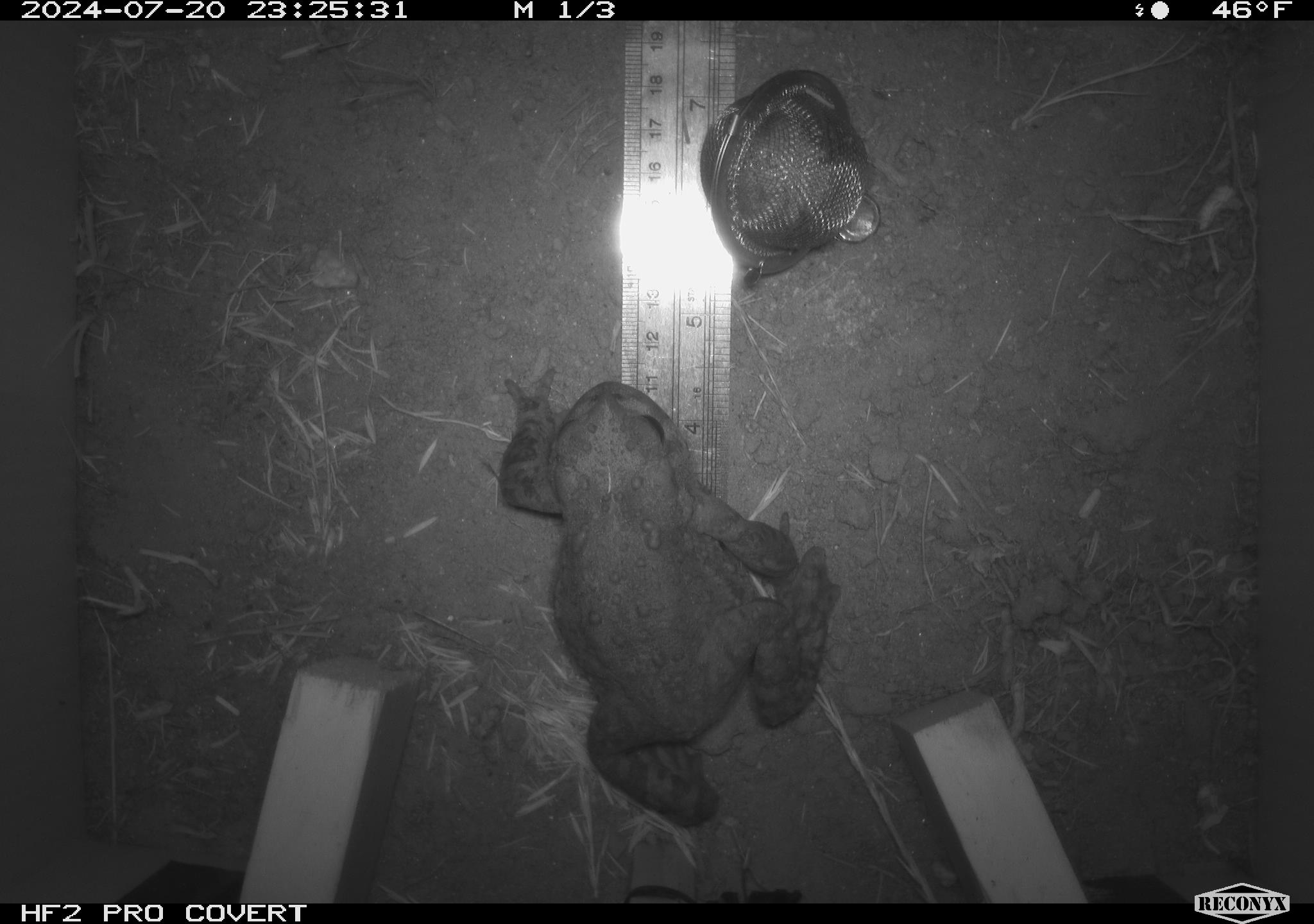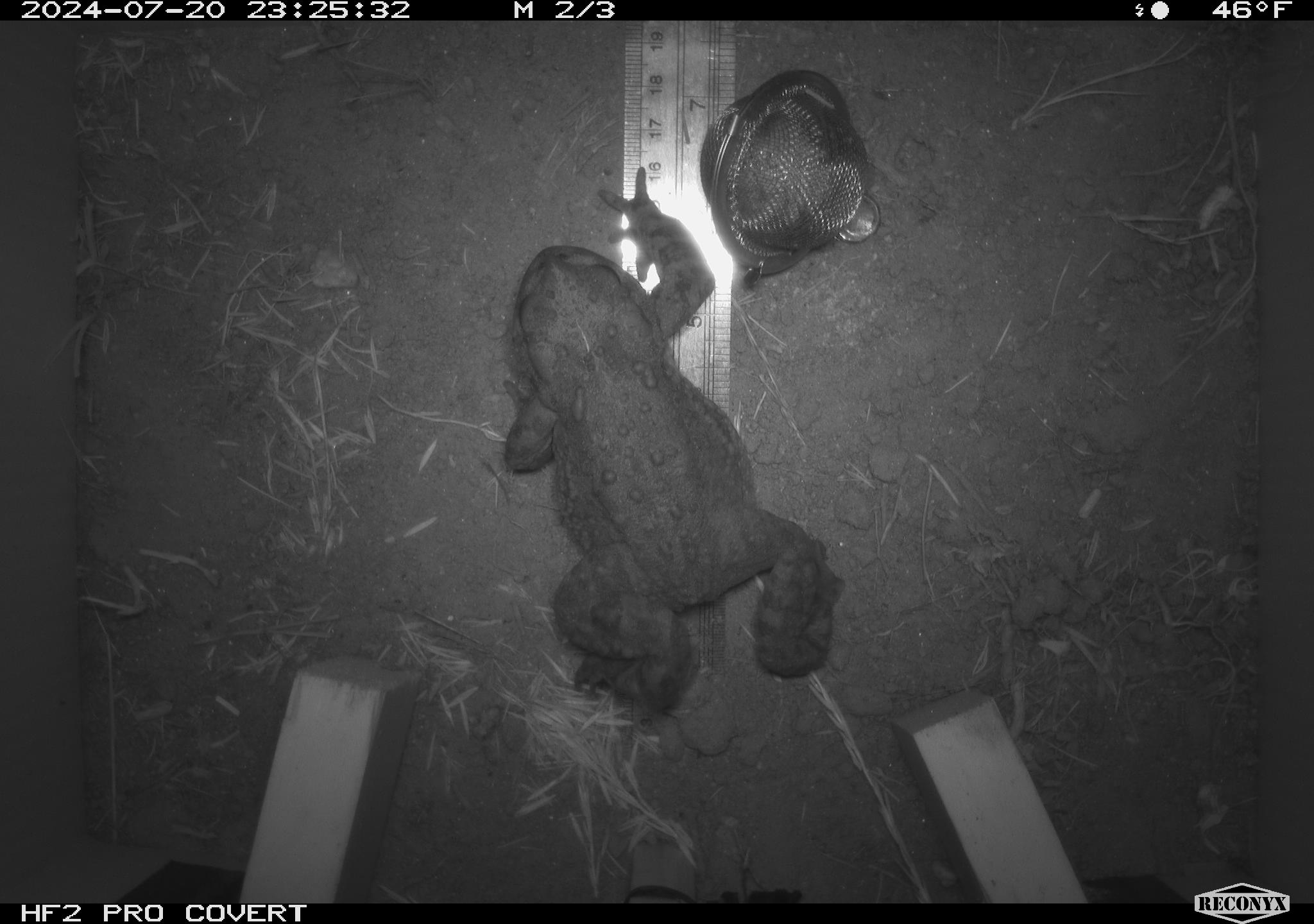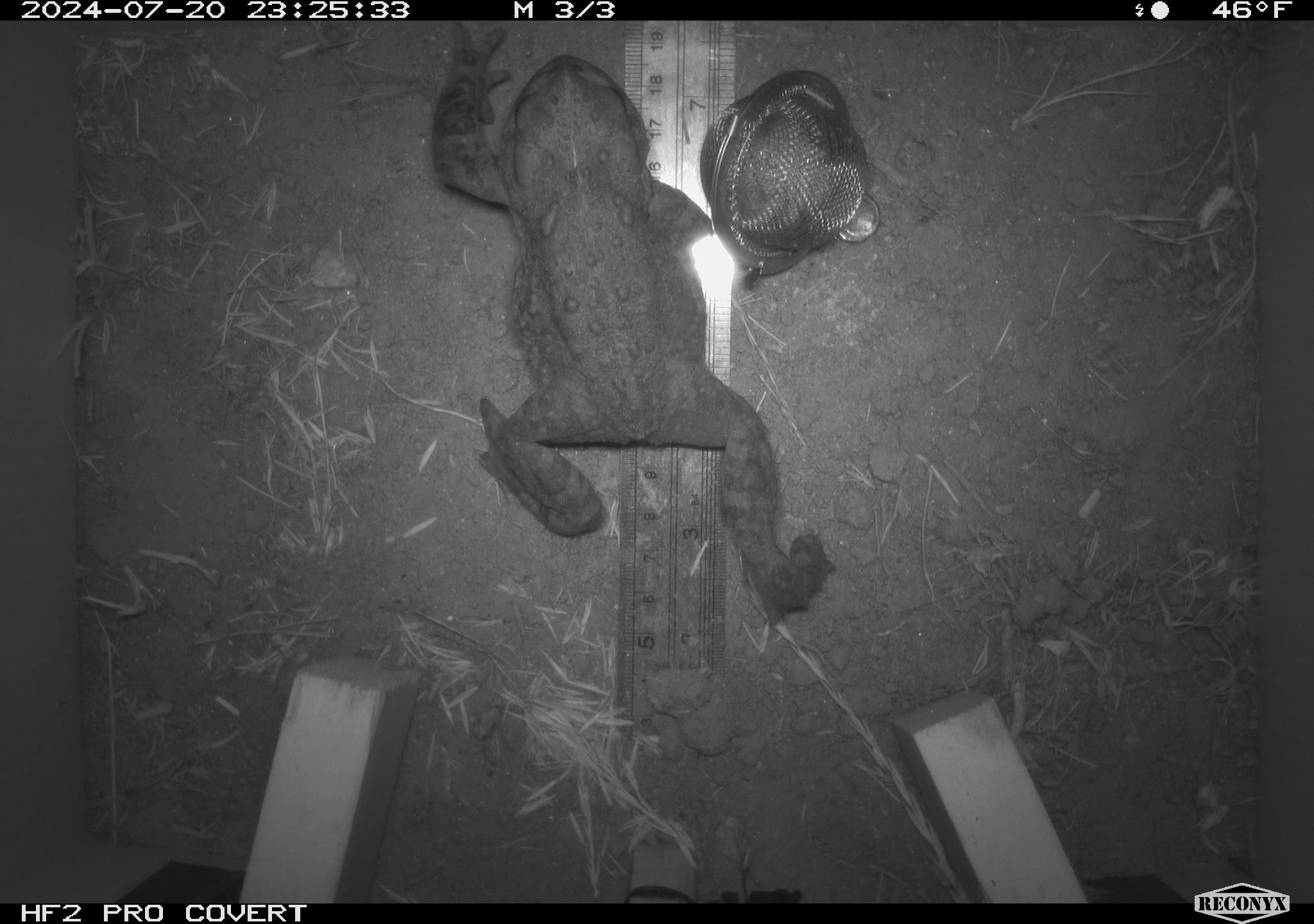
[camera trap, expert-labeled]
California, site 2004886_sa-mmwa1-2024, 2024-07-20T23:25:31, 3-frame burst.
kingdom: Animalia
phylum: Chordata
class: Amphibia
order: Anura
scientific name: Anura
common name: frogs